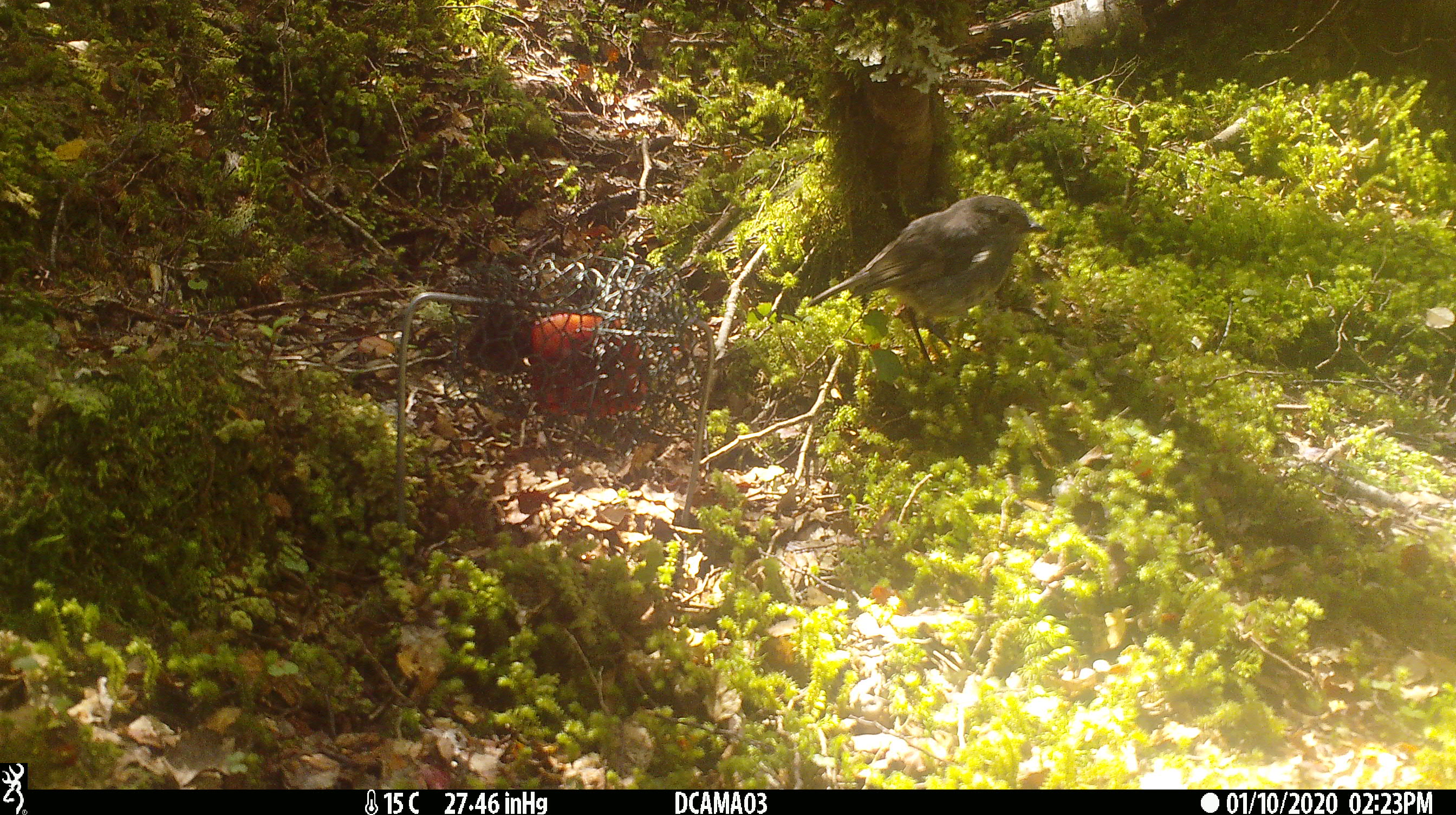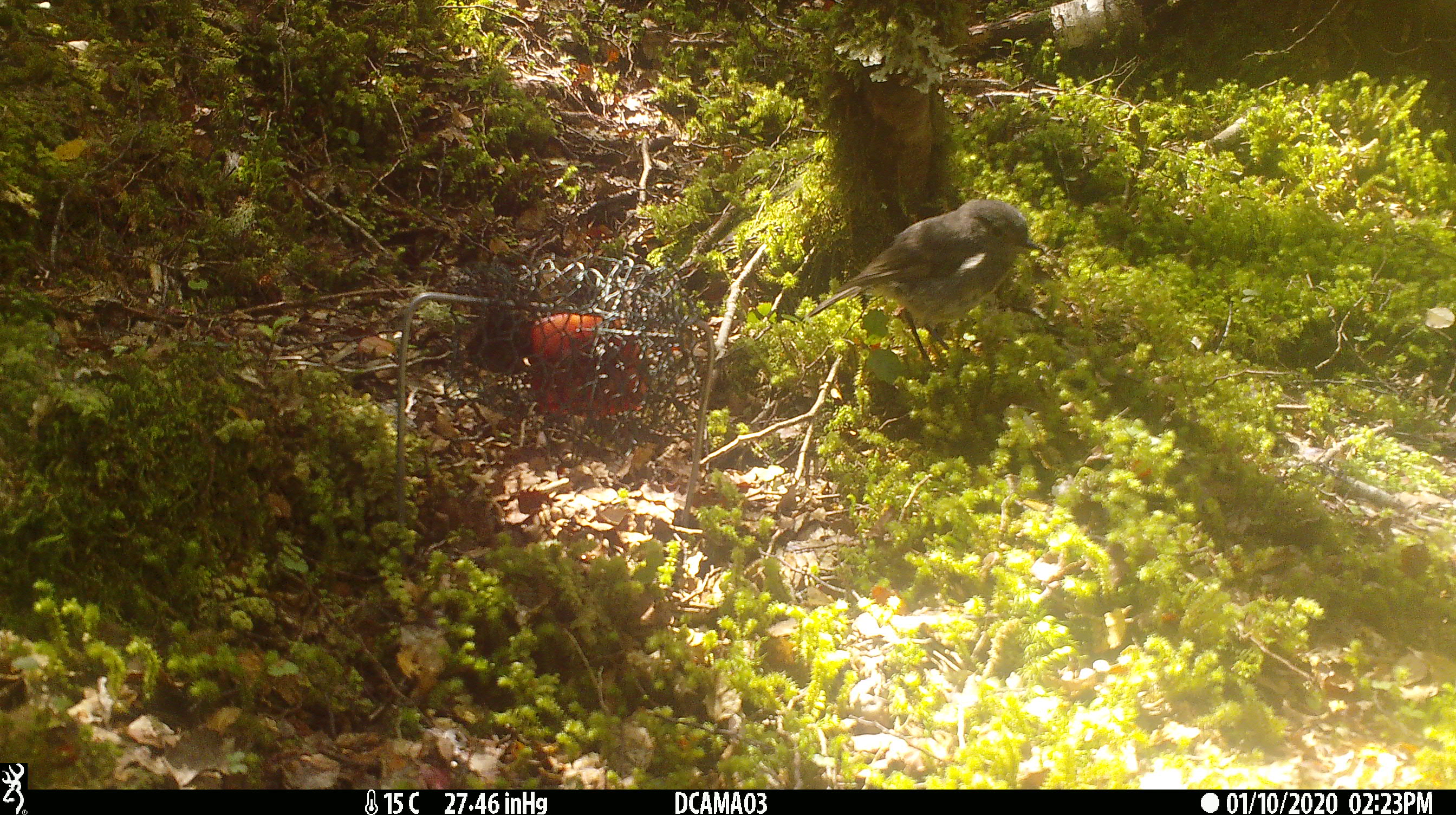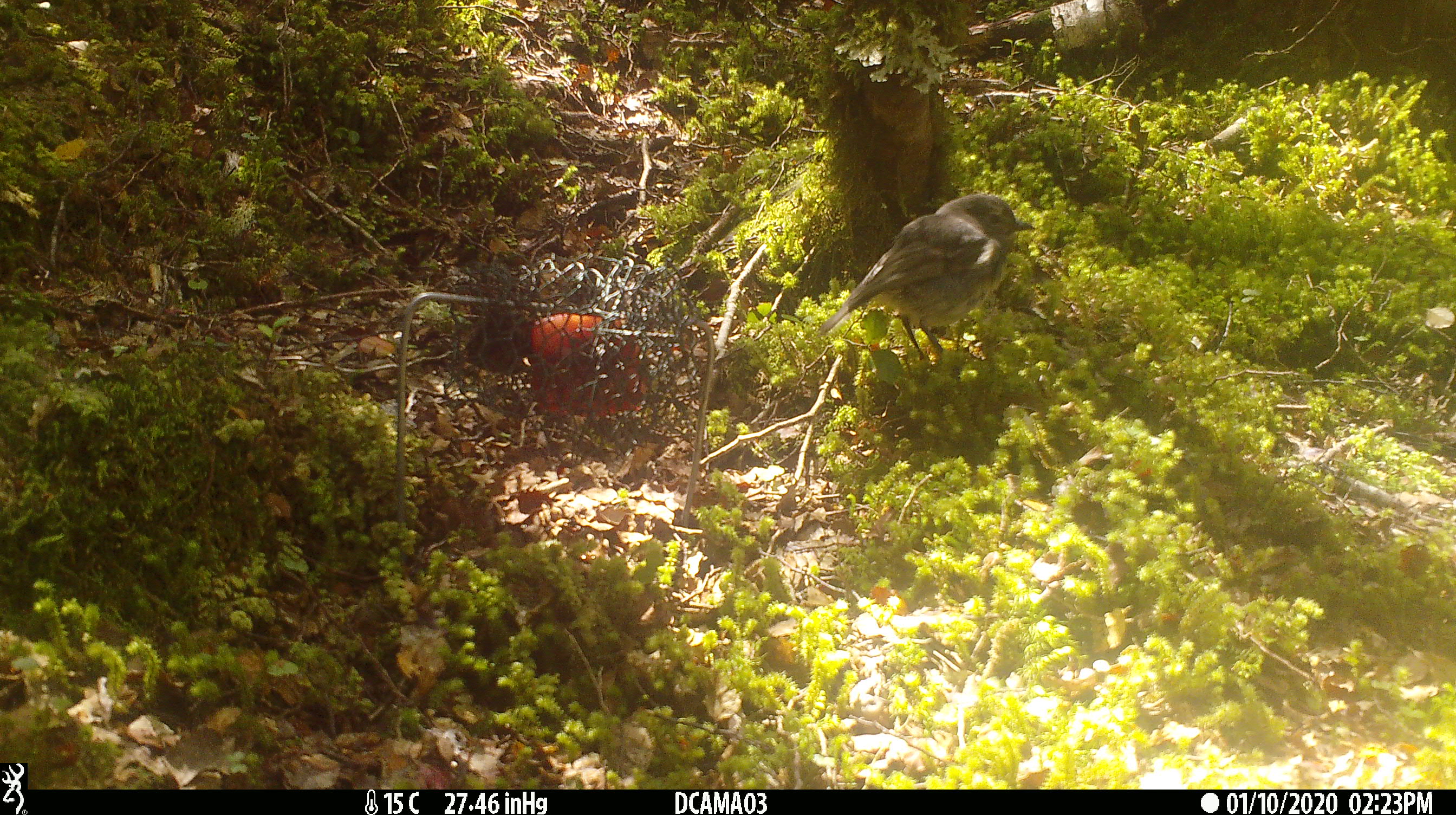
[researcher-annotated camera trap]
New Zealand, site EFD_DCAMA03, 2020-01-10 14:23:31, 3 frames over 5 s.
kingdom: Animalia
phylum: Chordata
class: Aves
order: Passeriformes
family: Petroicidae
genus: Petroica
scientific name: Petroica australis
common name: new zealand robin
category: robin